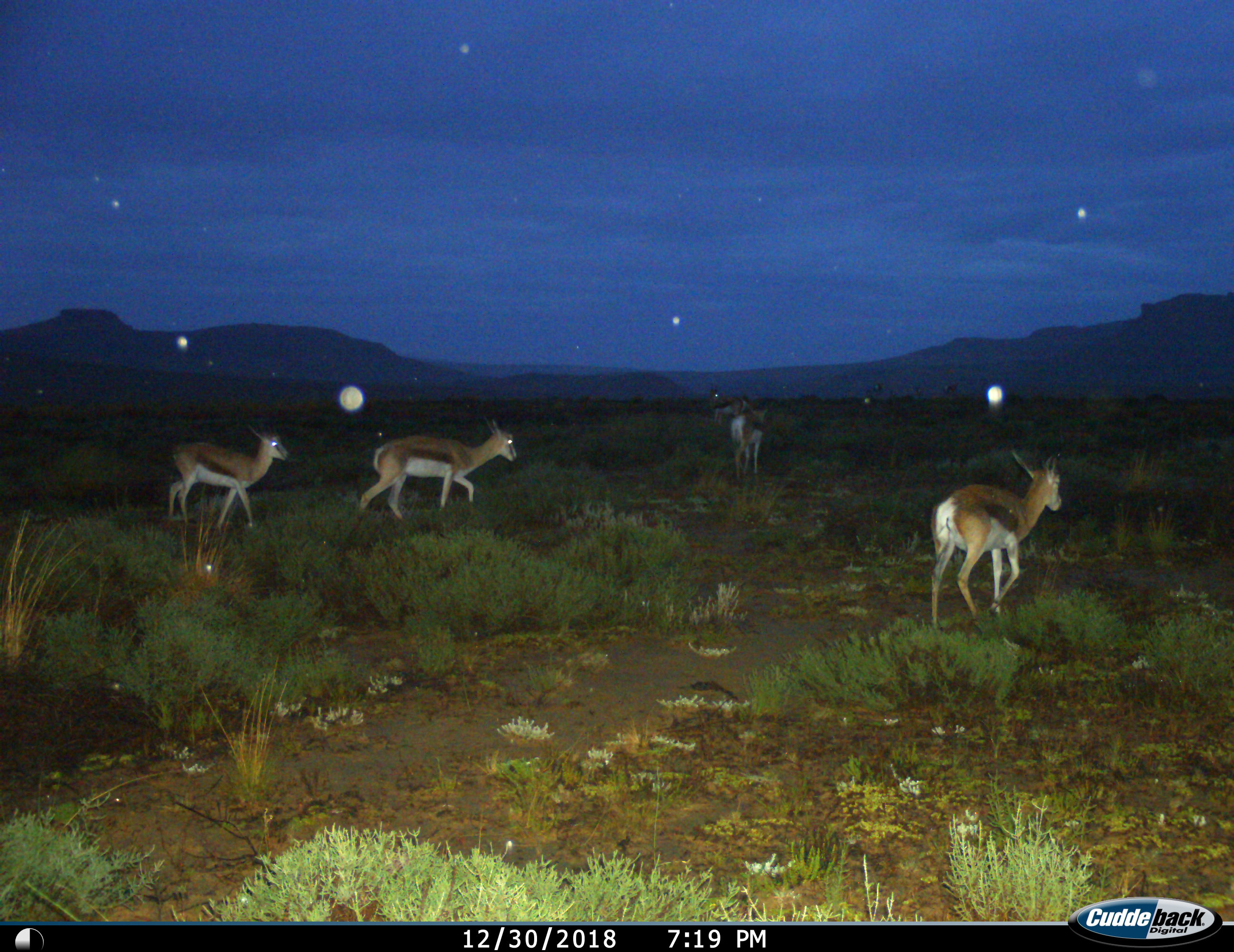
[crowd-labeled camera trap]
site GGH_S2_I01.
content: unidentified animal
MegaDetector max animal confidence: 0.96